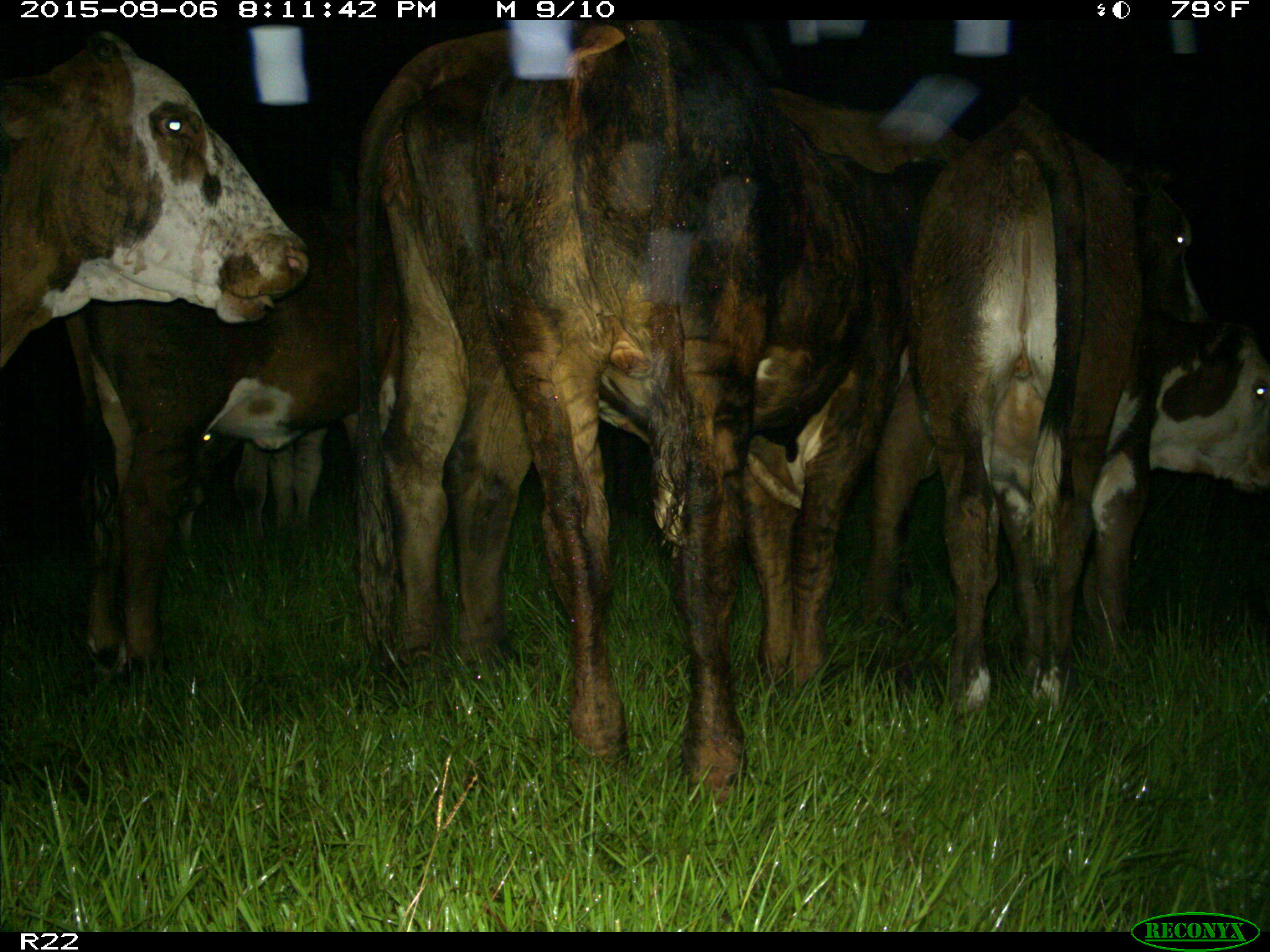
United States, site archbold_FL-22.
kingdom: Animalia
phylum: Chordata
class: Mammalia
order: Artiodactyla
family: Bovidae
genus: Bos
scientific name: Bos taurus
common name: domestic cow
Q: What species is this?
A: Bos taurus (domestic cow).